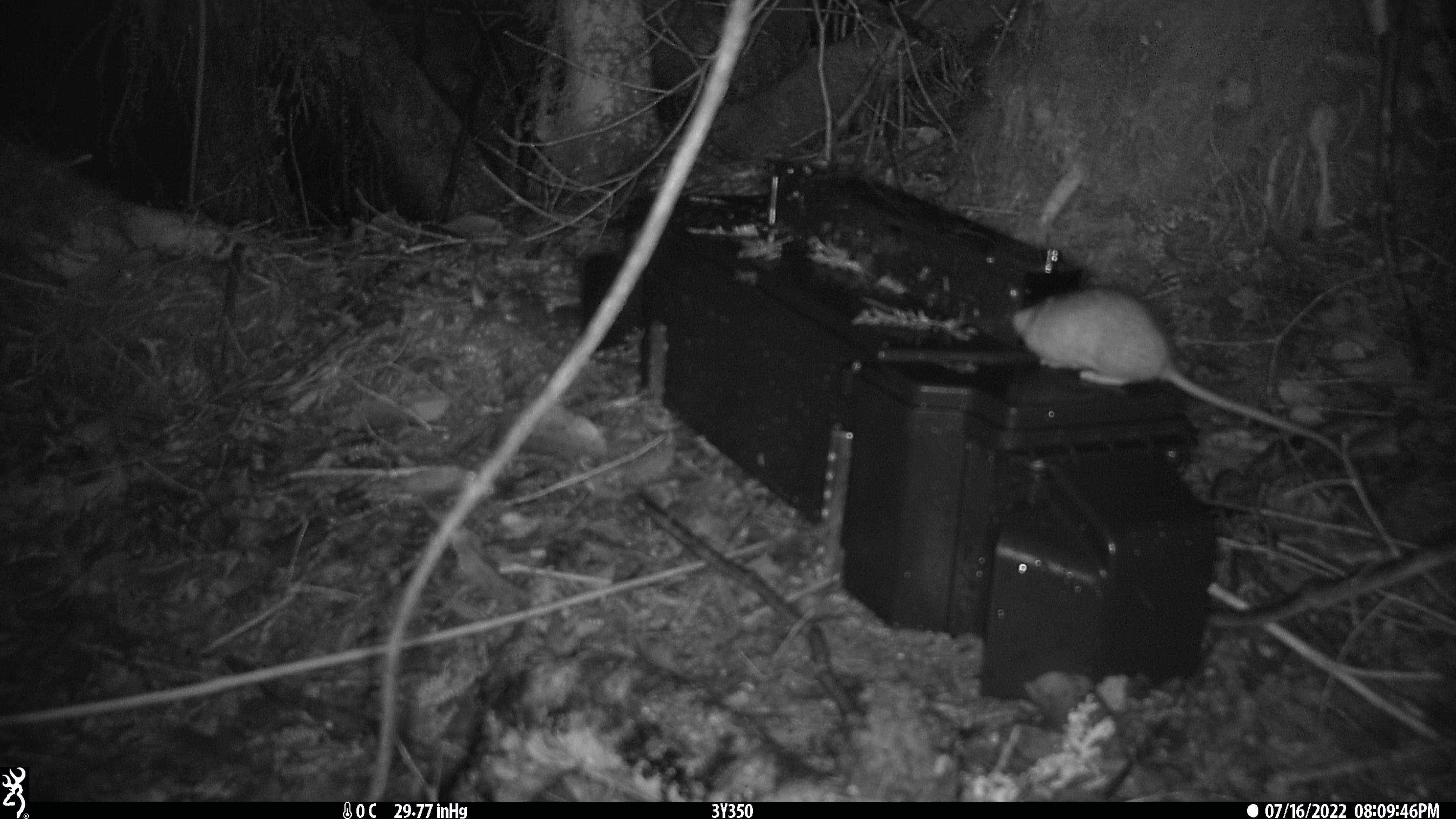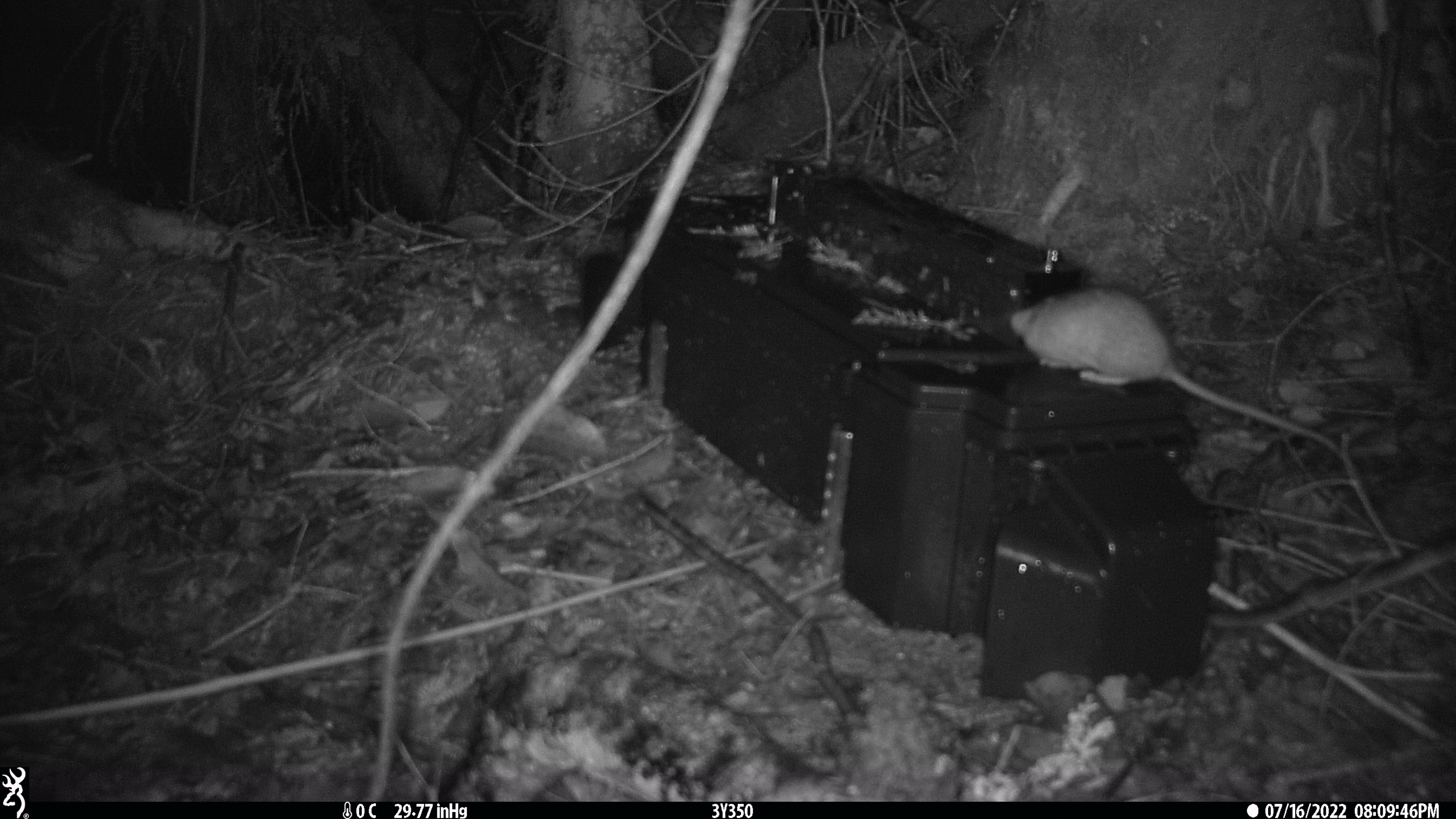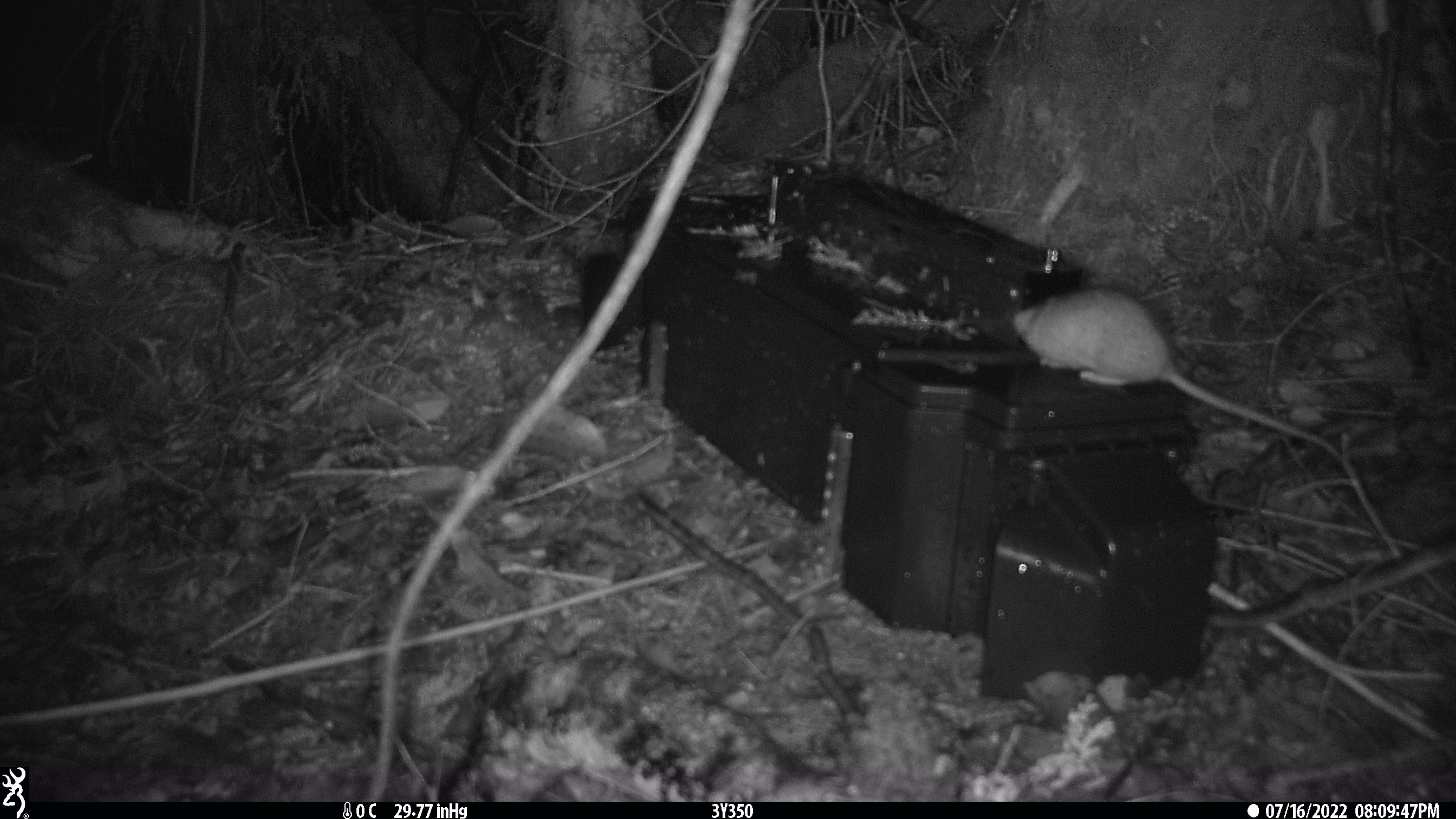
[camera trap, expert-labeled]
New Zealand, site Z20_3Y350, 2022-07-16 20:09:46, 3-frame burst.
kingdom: Animalia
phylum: Chordata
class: Mammalia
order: Rodentia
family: Muridae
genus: Rattus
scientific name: Rattus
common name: rat